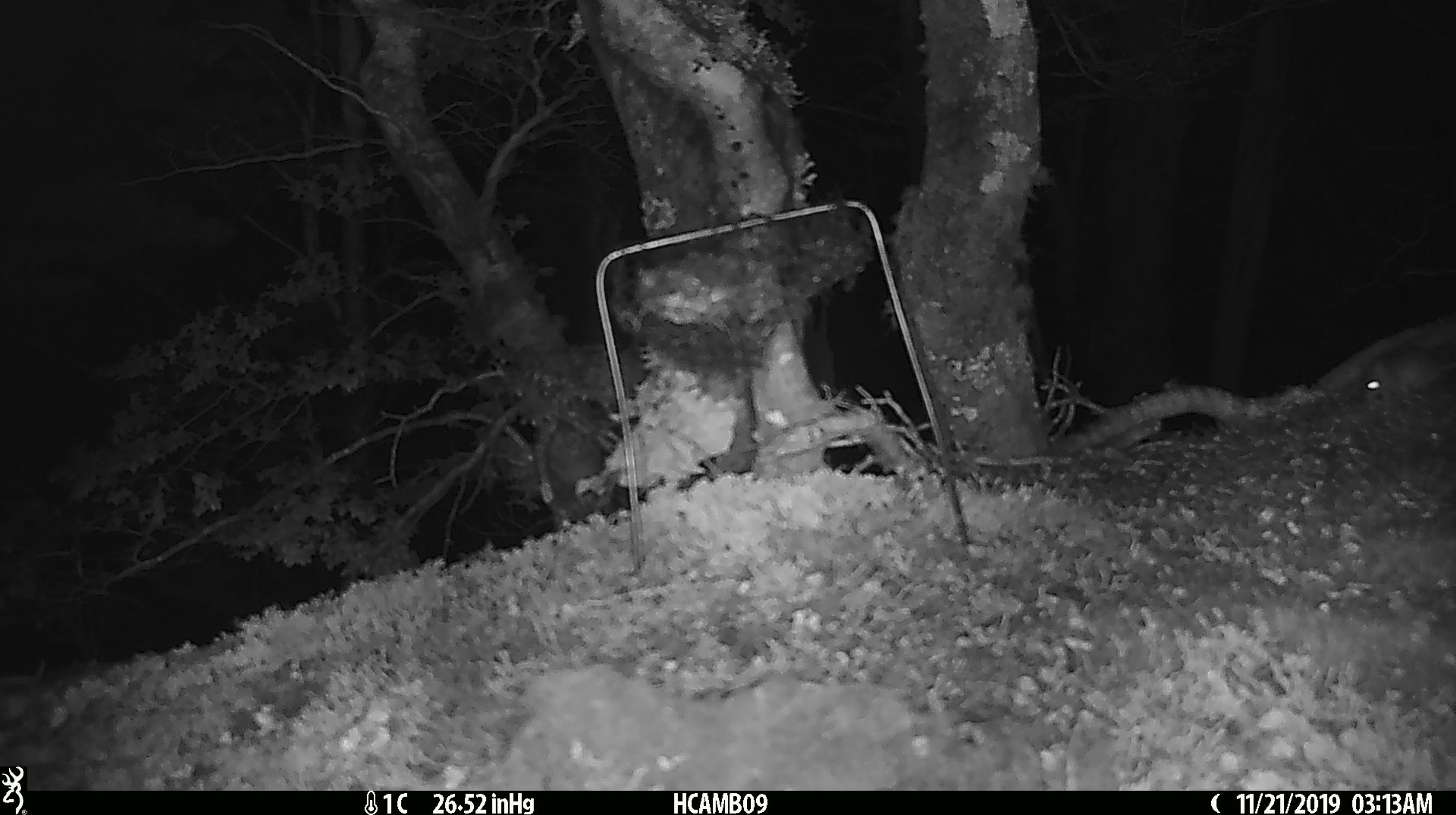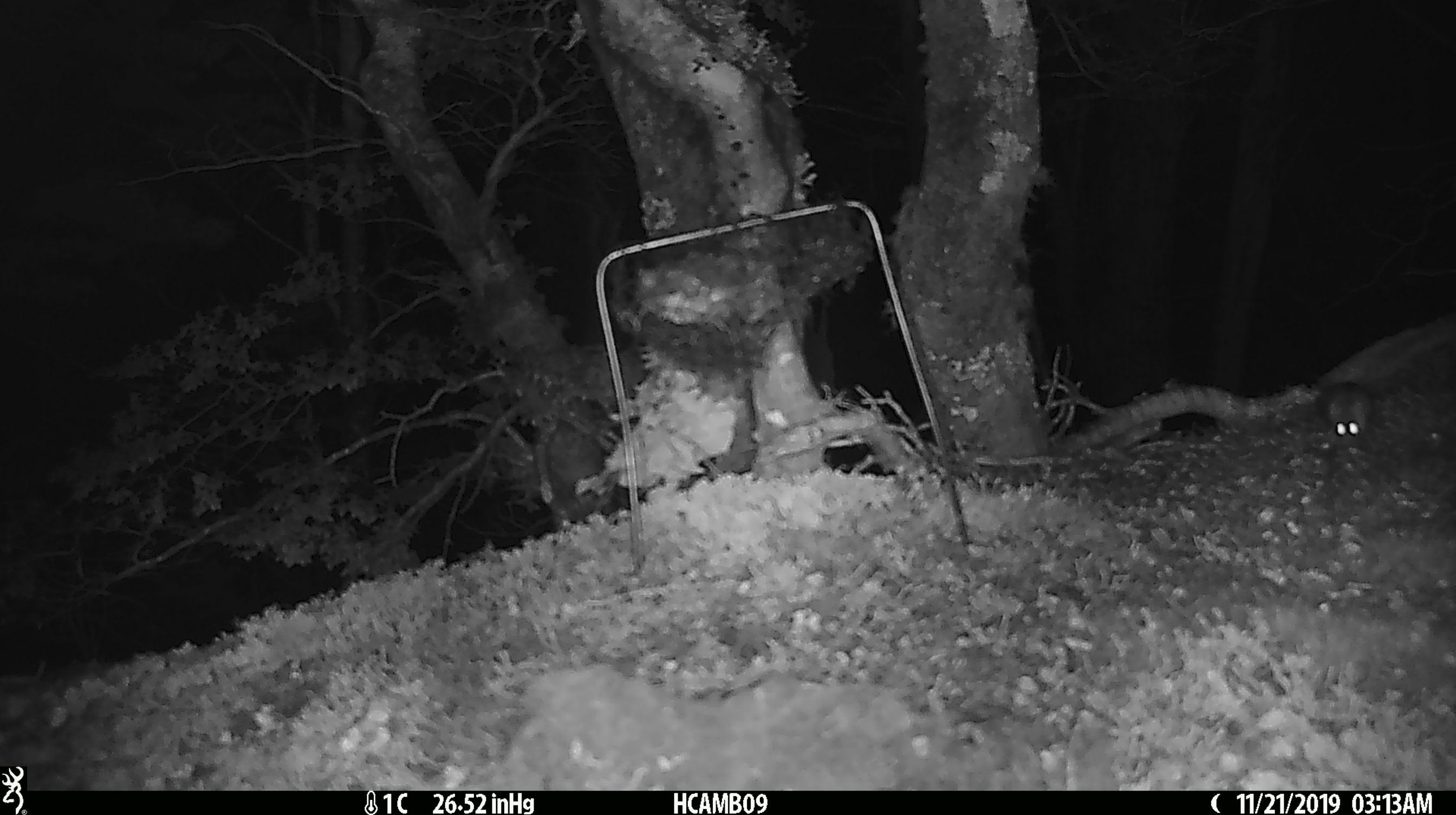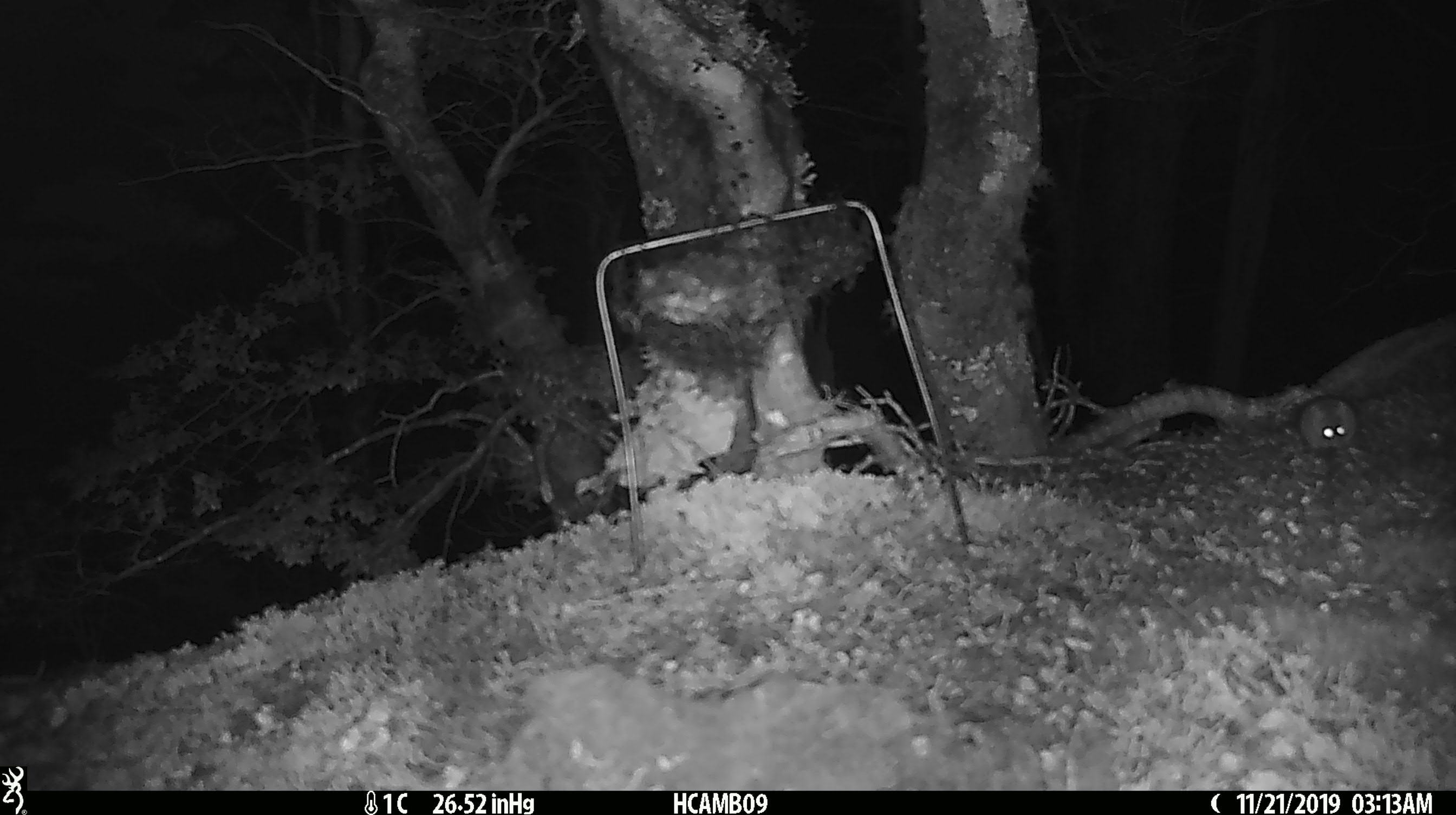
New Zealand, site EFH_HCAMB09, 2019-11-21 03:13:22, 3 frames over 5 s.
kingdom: Animalia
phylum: Chordata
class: Mammalia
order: Rodentia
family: Muridae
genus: Mus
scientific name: Mus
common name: mouse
Mouse (Mus).